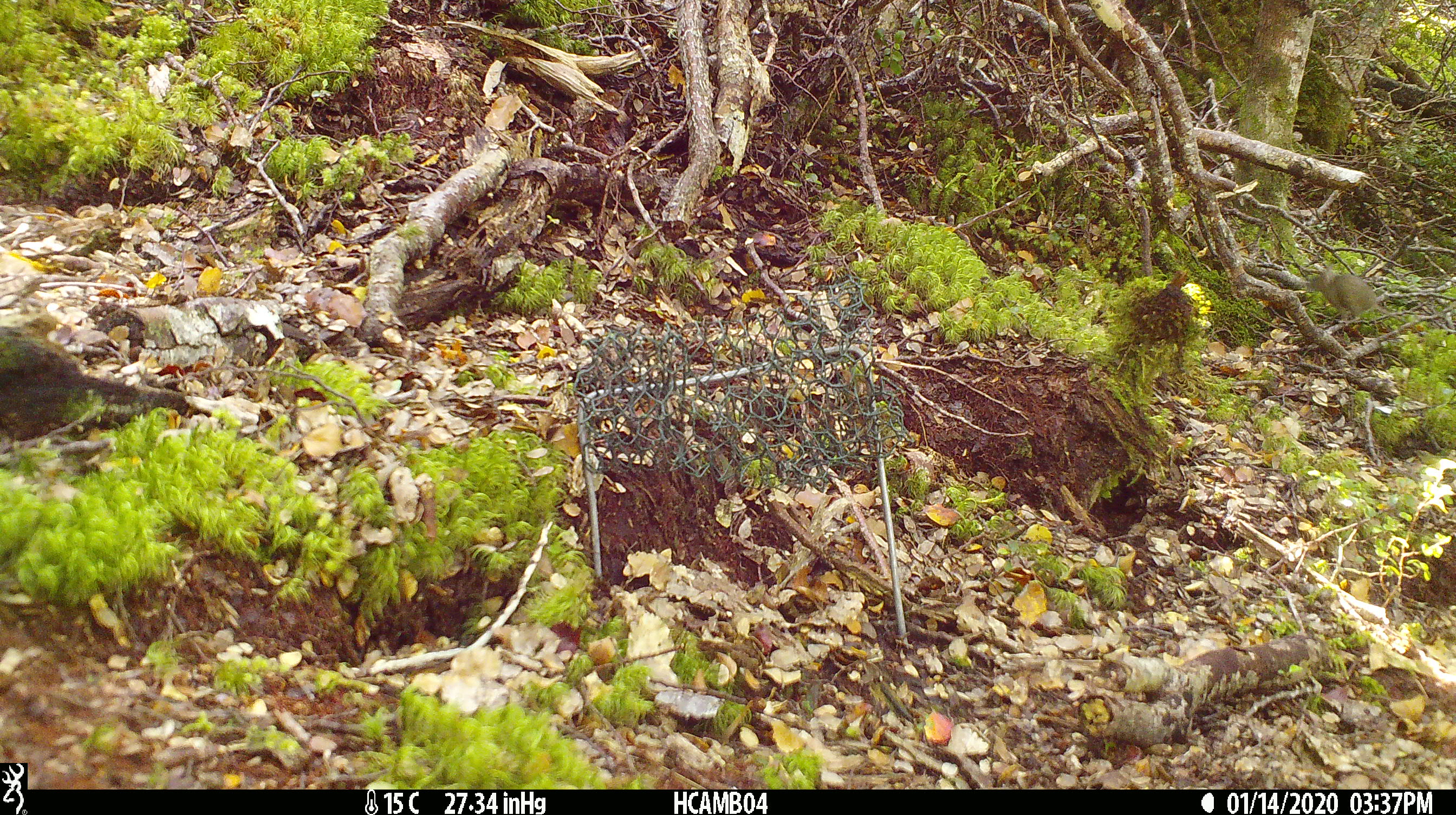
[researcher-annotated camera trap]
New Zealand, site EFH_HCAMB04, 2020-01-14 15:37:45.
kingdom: Animalia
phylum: Chordata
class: Mammalia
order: Rodentia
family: Muridae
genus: Mus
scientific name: Mus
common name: mouse